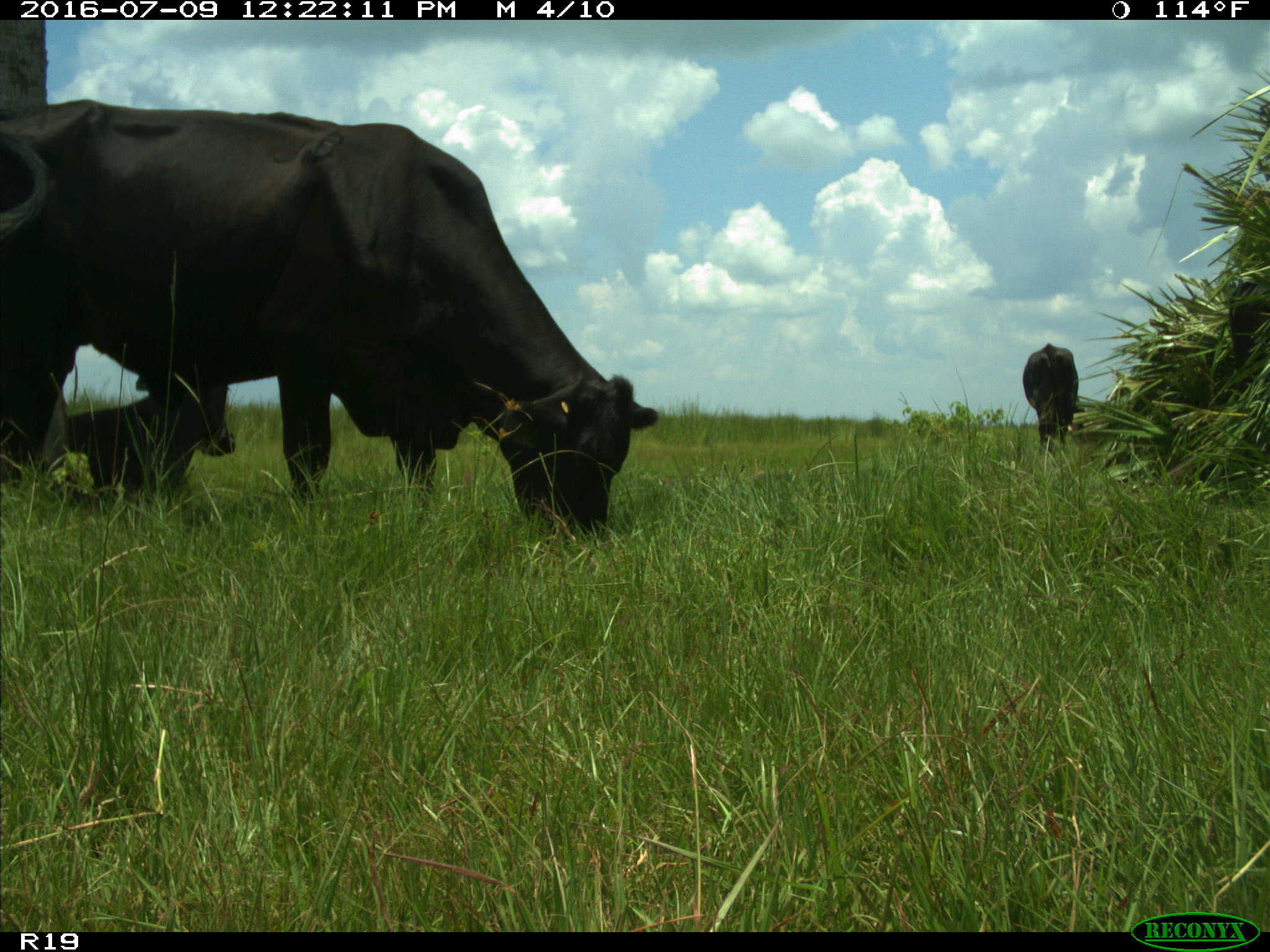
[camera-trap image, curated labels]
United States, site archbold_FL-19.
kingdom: Animalia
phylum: Chordata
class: Mammalia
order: Artiodactyla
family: Bovidae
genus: Bos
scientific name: Bos taurus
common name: domestic cow